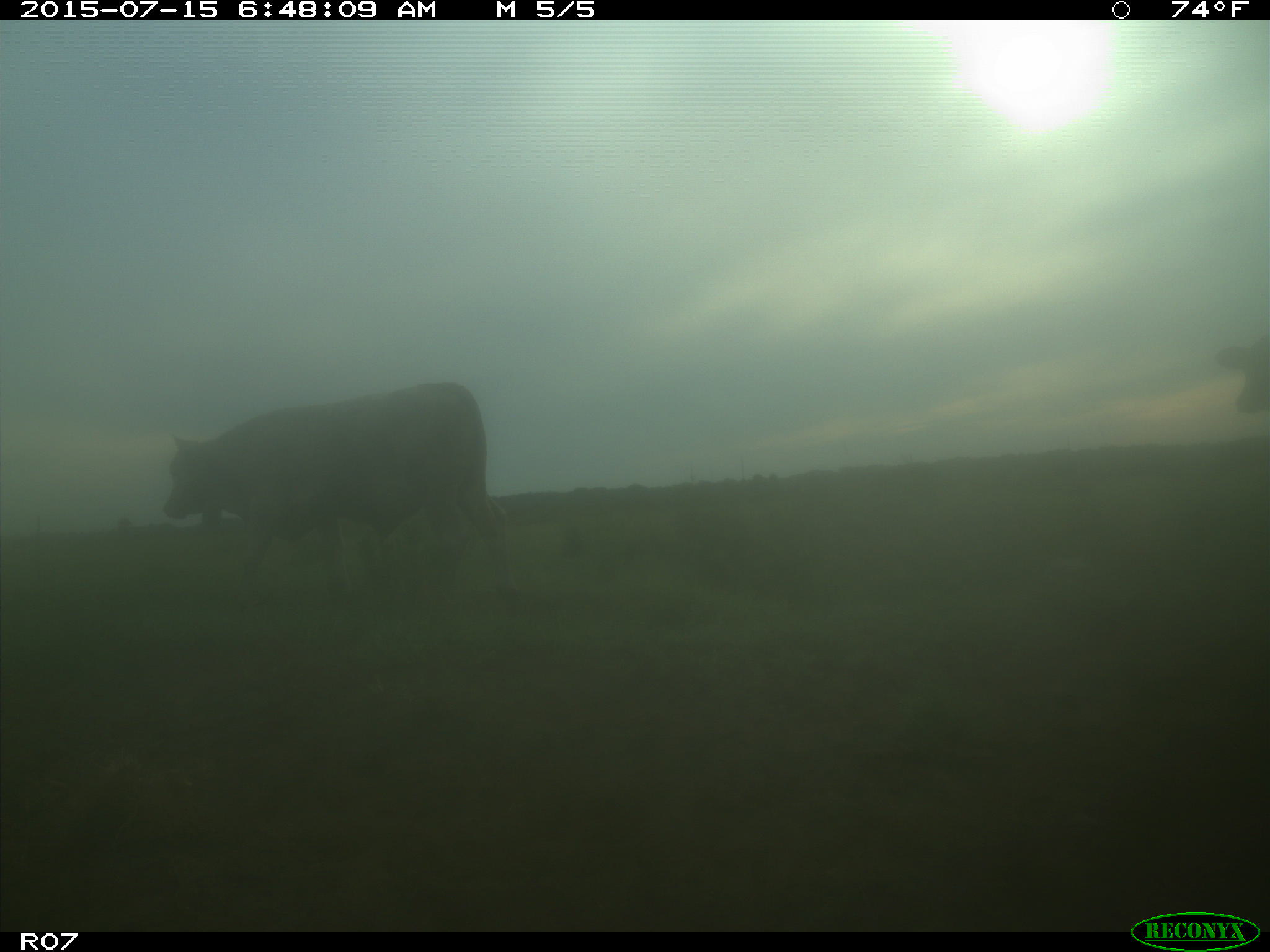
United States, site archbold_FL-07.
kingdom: Animalia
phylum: Chordata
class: Mammalia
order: Artiodactyla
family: Bovidae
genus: Bos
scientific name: Bos taurus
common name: domestic cow